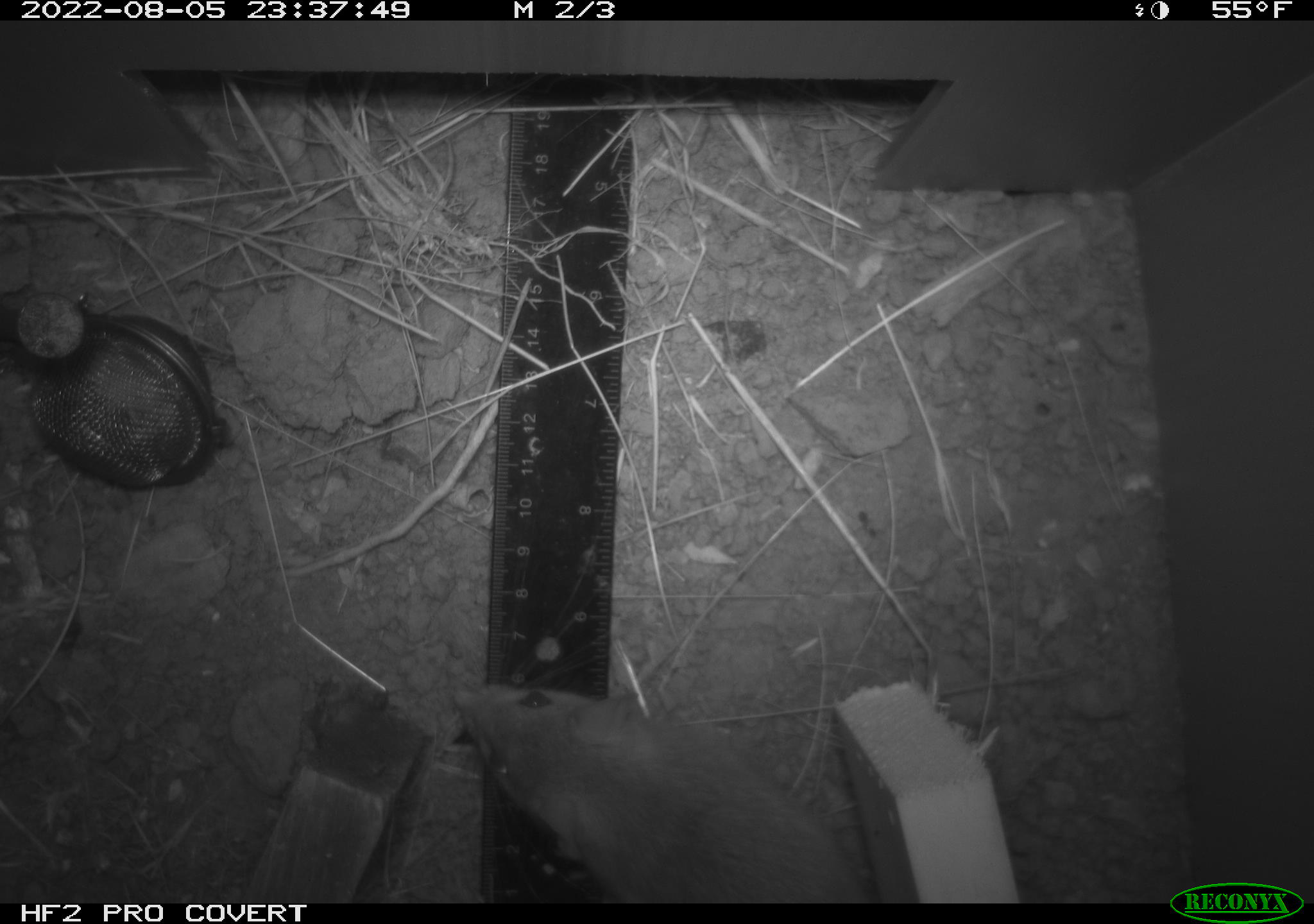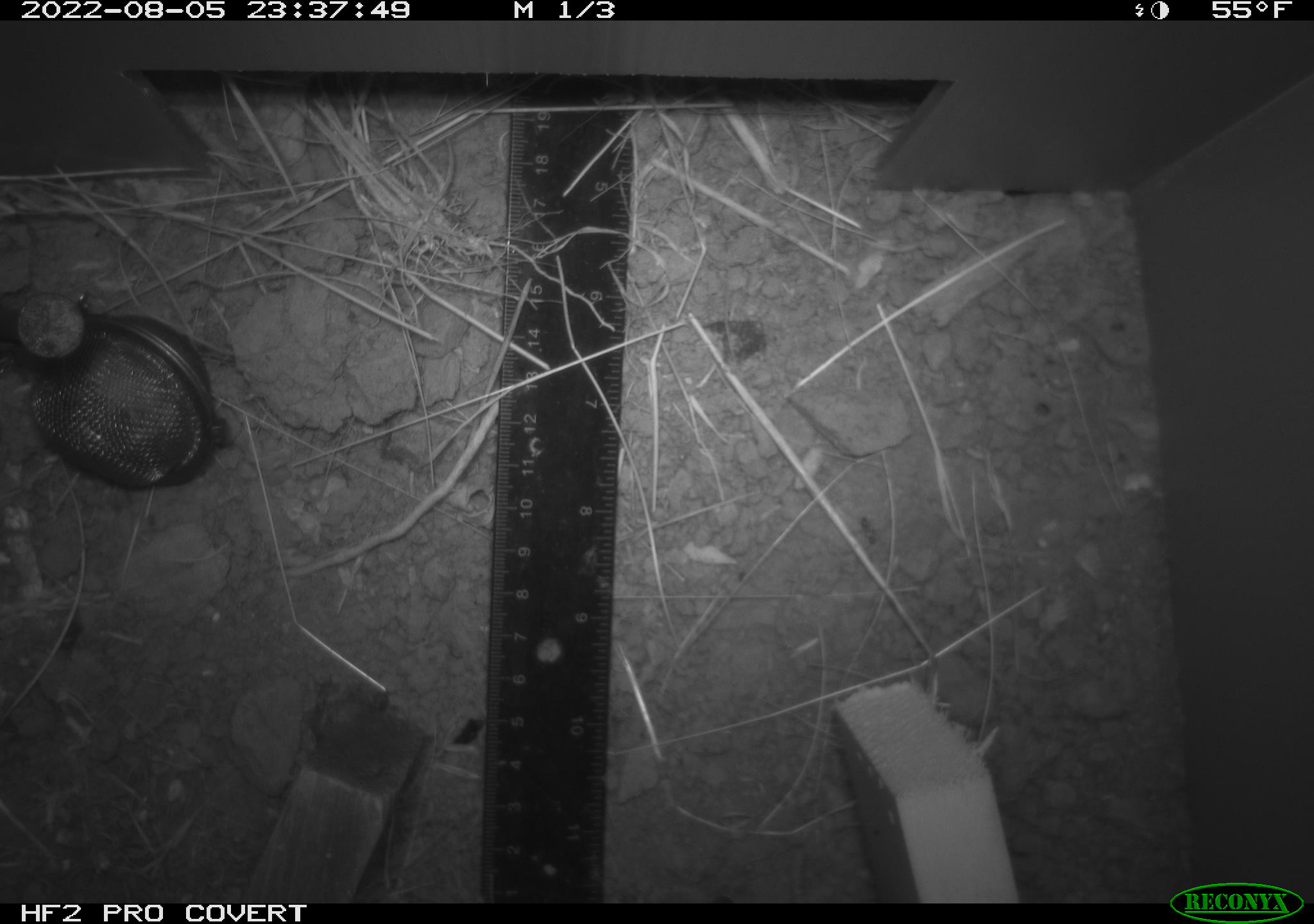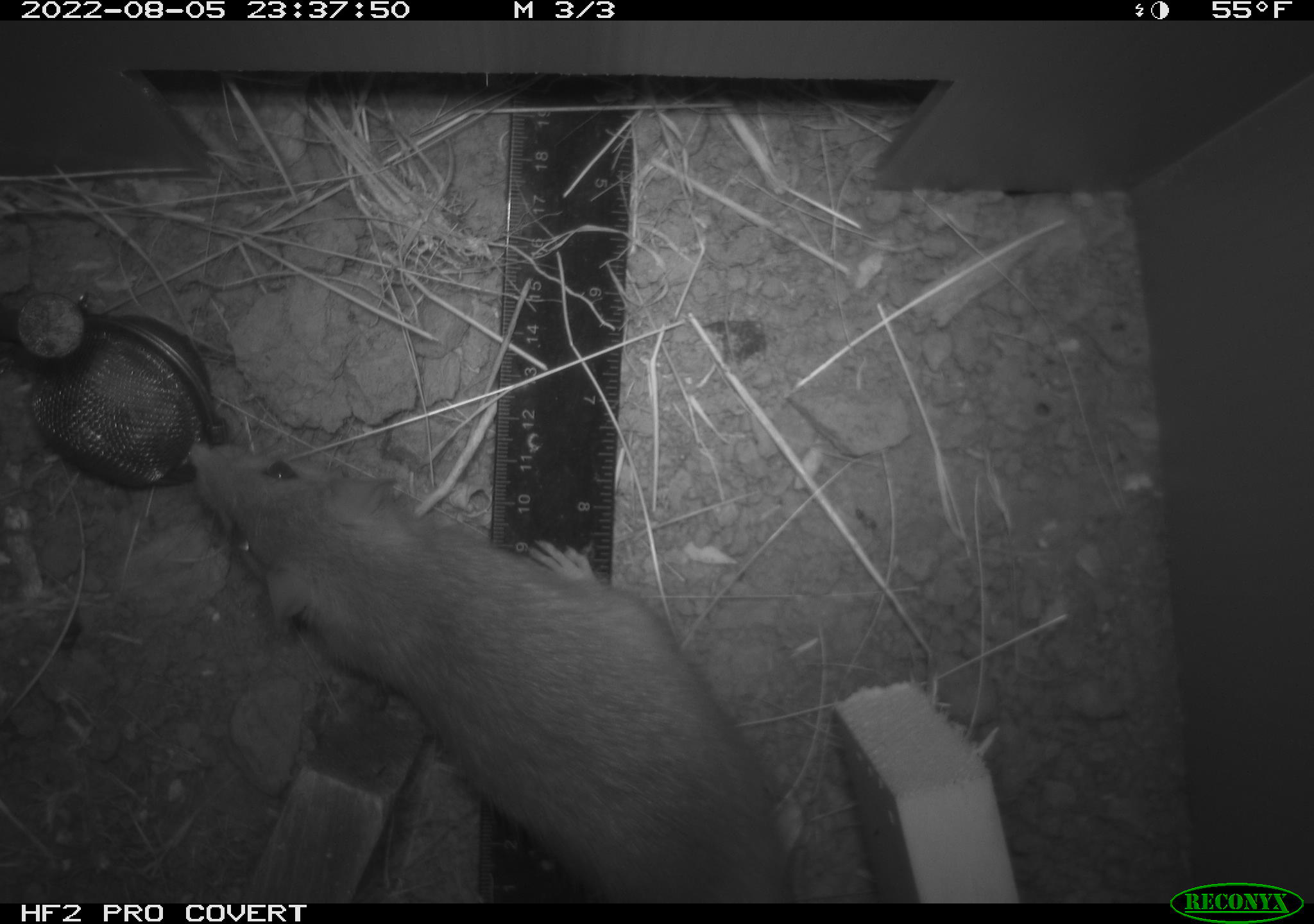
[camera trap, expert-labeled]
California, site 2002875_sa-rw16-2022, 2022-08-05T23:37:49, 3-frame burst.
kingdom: Animalia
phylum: Chordata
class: Mammalia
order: Rodentia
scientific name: Rodentia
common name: mouse species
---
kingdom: Animalia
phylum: Chordata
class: Mammalia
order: Rodentia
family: Muridae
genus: Rattus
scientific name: Rattus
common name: rat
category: rattus species